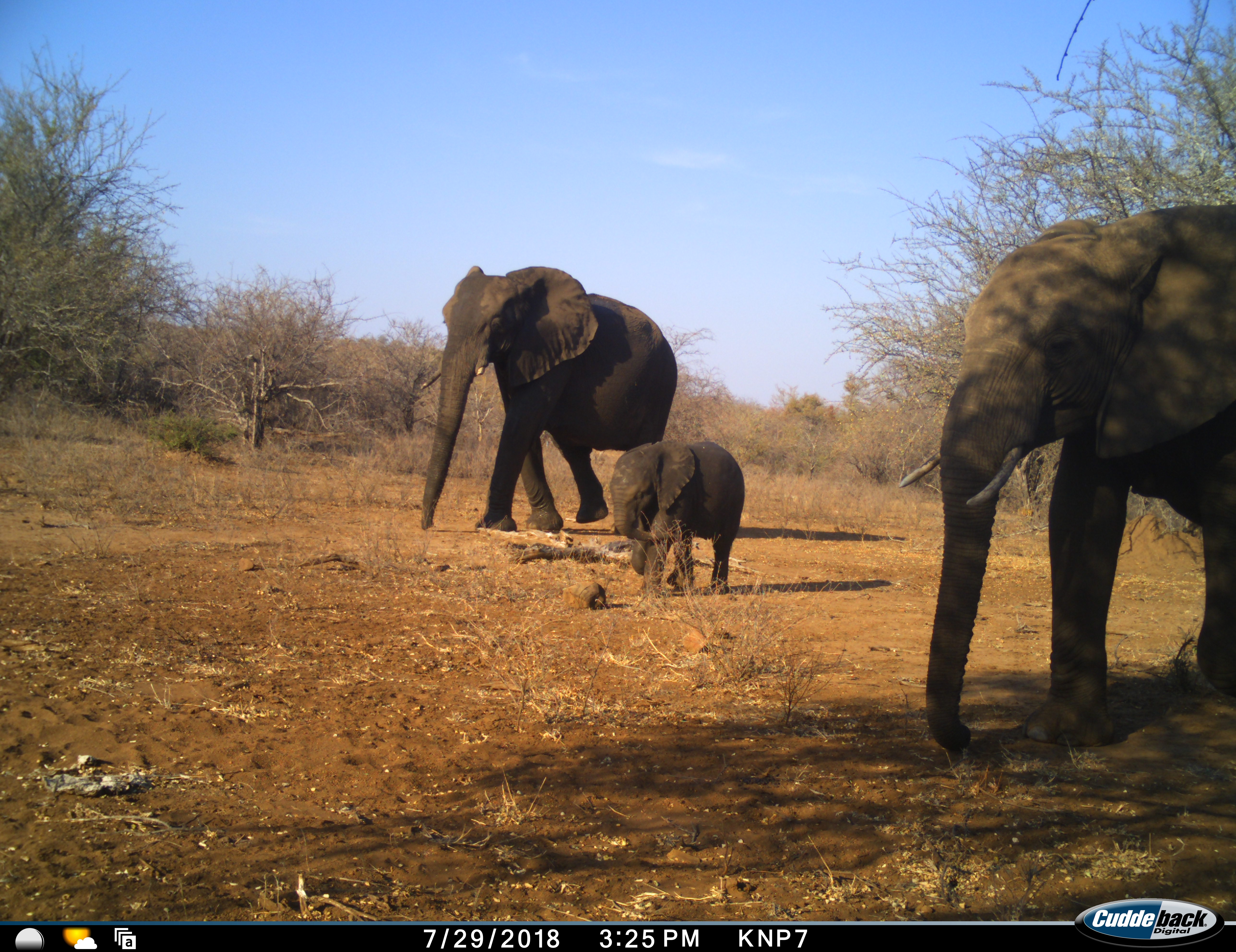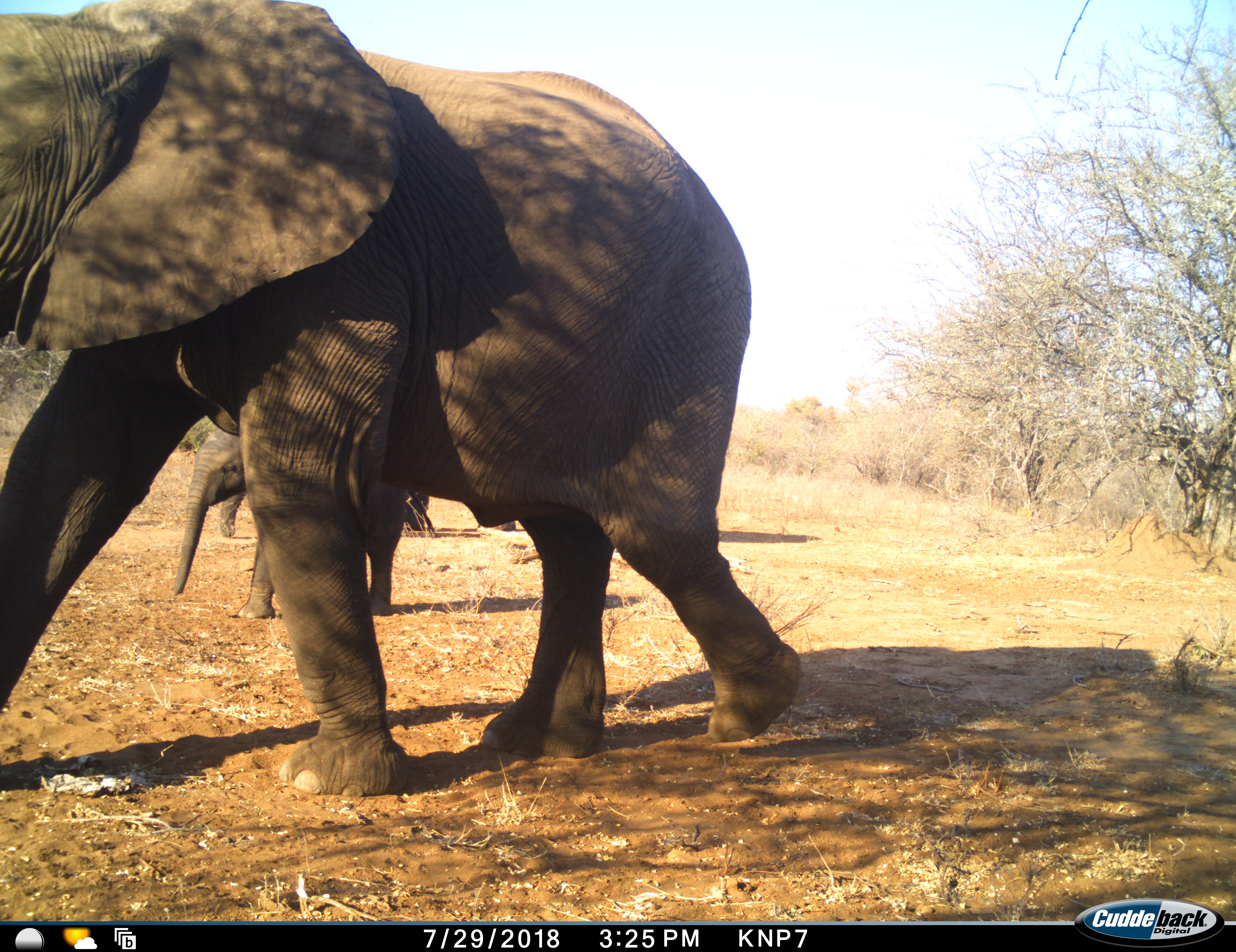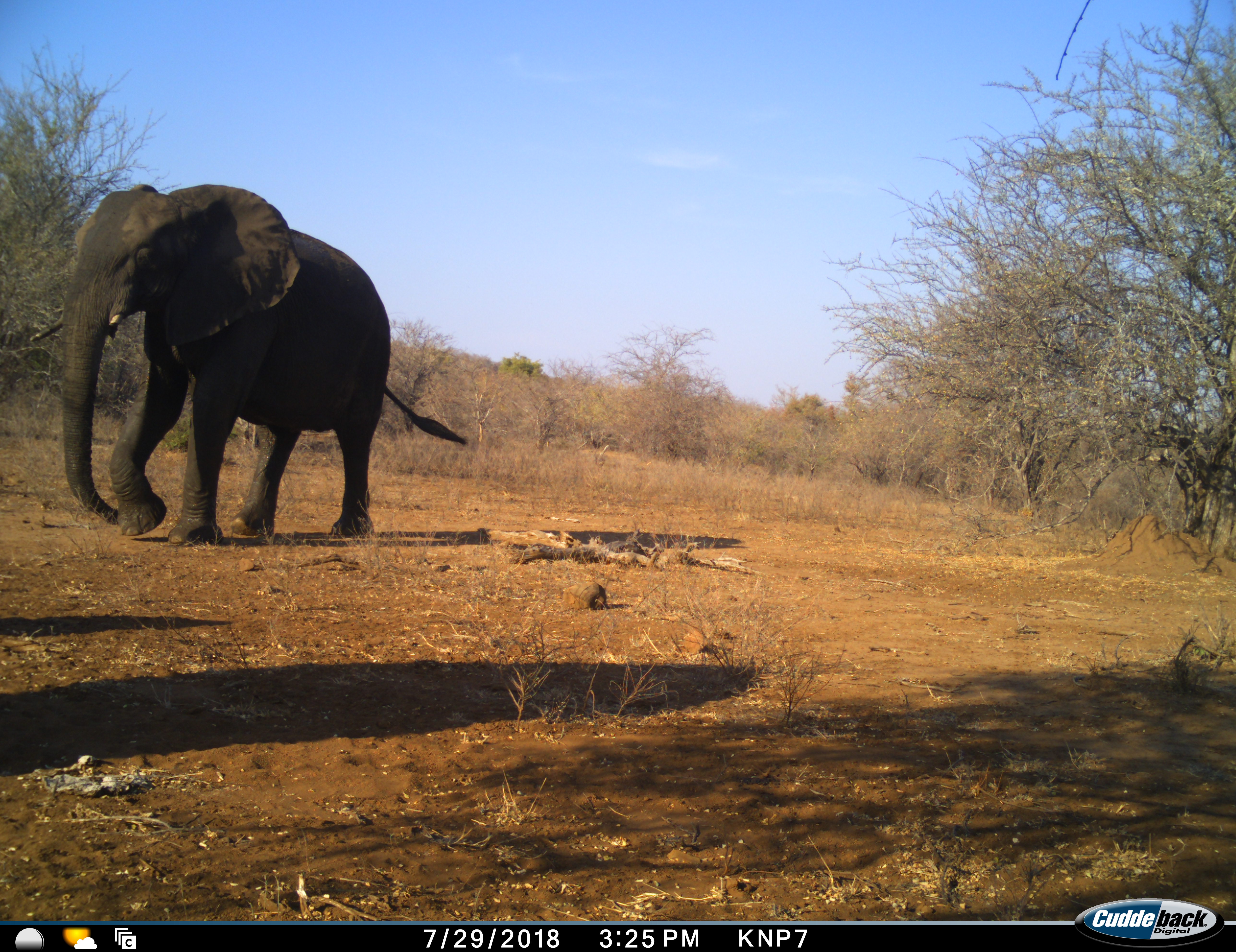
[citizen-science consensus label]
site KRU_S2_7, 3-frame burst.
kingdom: Animalia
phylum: Chordata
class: Mammalia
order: Proboscidea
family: Elephantidae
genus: Loxodonta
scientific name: Loxodonta africana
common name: african bush elephant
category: elephant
Elephant (african bush elephant) (Loxodonta africana), count 3. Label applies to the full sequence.